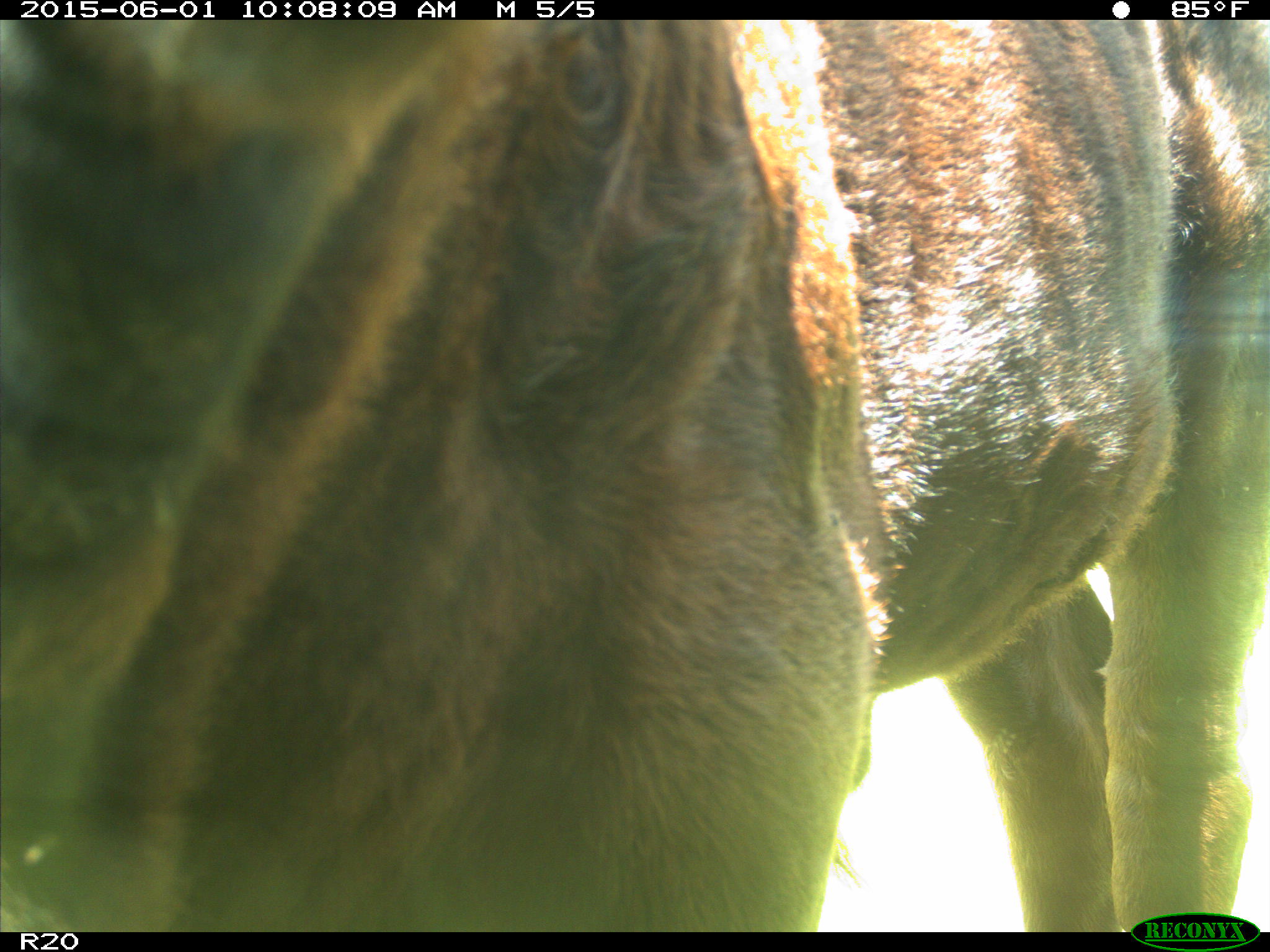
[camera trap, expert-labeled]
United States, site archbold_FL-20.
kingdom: Animalia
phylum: Chordata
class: Mammalia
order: Artiodactyla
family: Bovidae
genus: Bos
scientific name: Bos taurus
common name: domestic cow